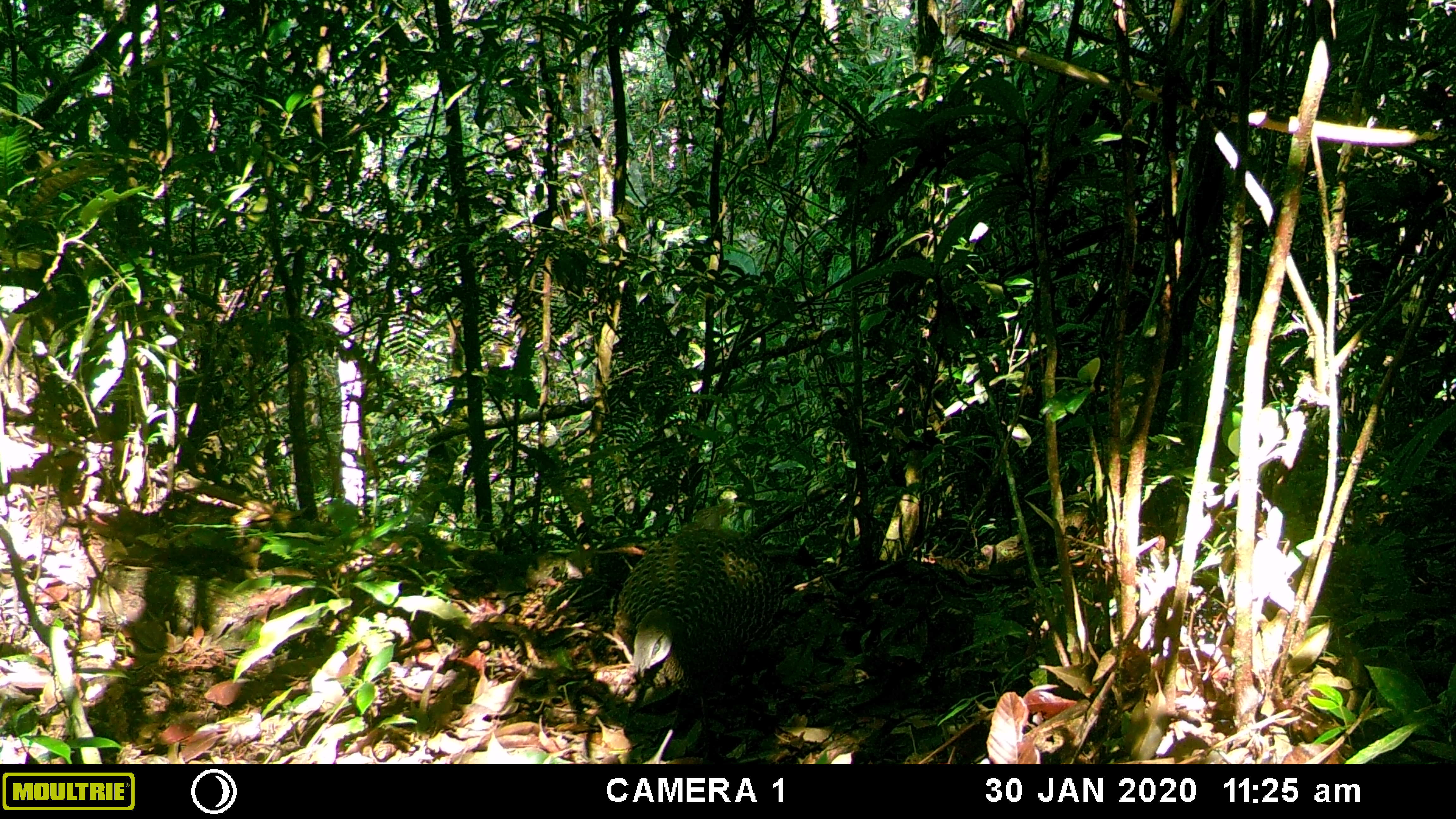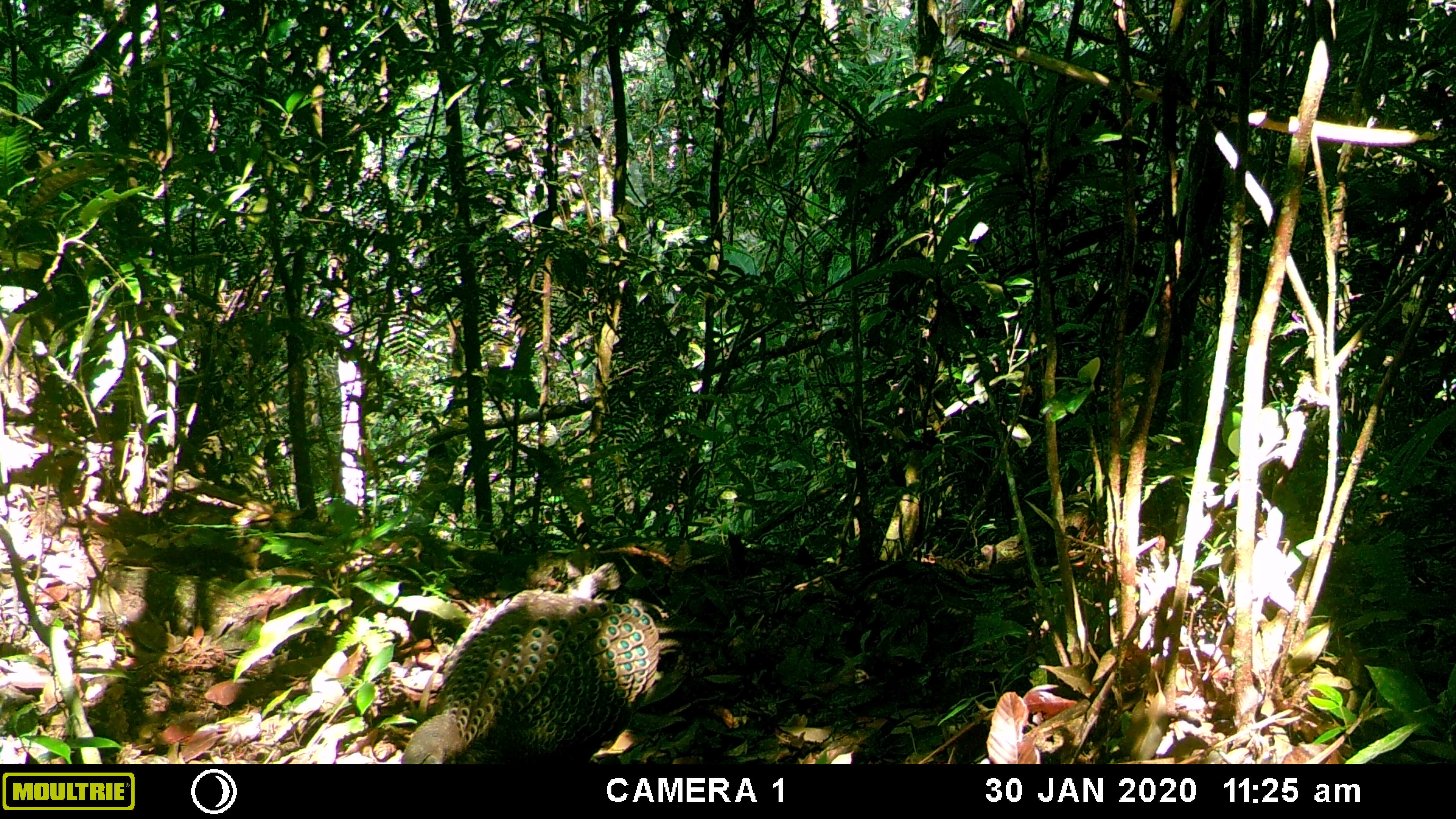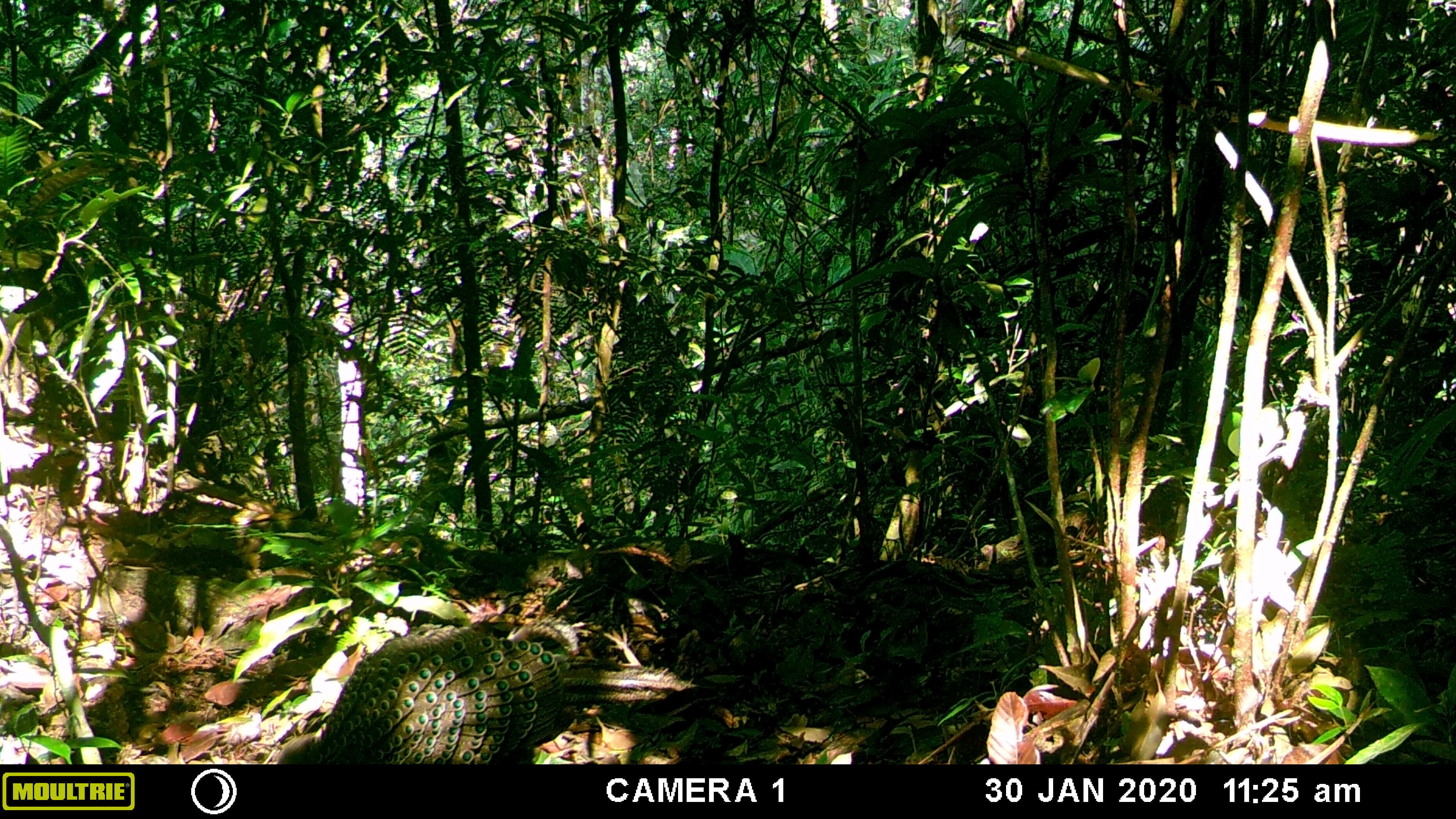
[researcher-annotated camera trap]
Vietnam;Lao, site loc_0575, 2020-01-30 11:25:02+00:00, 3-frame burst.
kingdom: Animalia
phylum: Chordata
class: Aves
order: Galliformes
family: Phasianidae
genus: Polyplectron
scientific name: Polyplectron bicalcaratum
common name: gray peacock-pheasant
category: grey peacock pheasant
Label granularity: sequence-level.